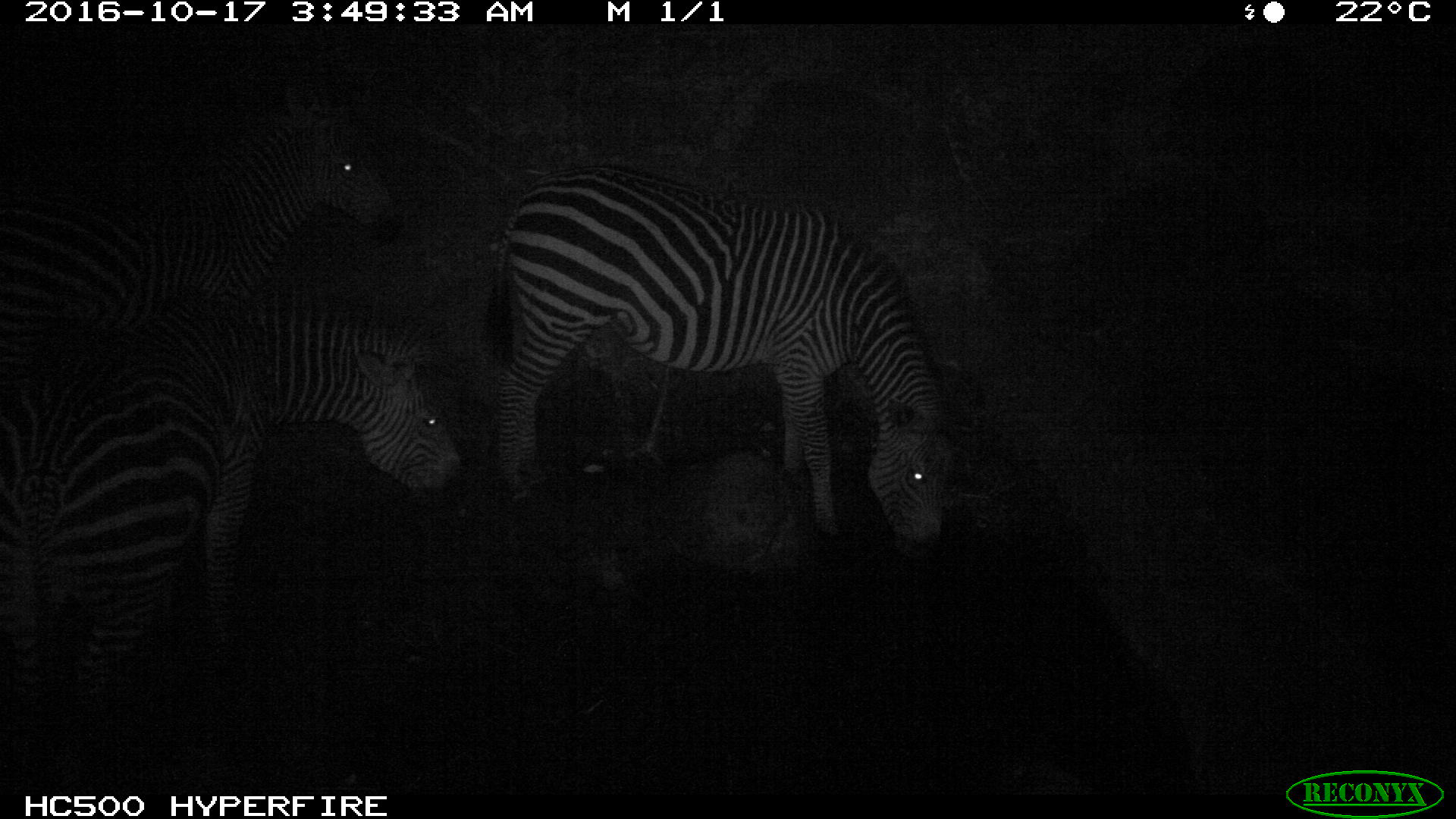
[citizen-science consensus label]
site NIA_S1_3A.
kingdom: Animalia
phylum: Chordata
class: Mammalia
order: Perissodactyla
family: Equidae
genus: Equus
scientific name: Equus quagga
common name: plains zebra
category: zebraplains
Zebraplains (plains zebra) (Equus quagga), count 3. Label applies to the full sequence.